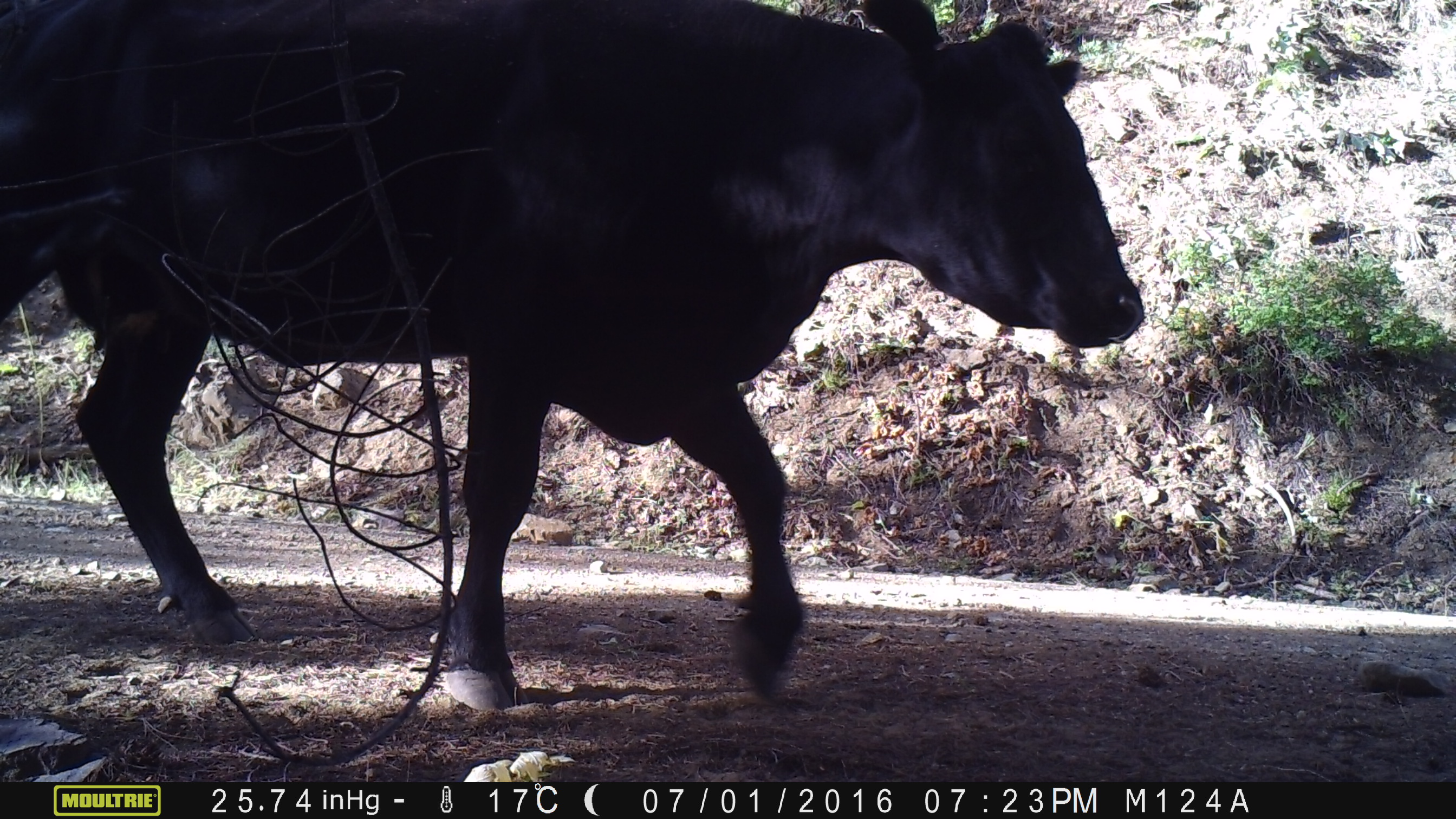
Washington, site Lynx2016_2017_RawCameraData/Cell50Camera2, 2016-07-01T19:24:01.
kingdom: Animalia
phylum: Chordata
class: Mammalia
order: Artiodactyla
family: Bovidae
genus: Bos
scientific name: Bos taurus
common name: domestic cattle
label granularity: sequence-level